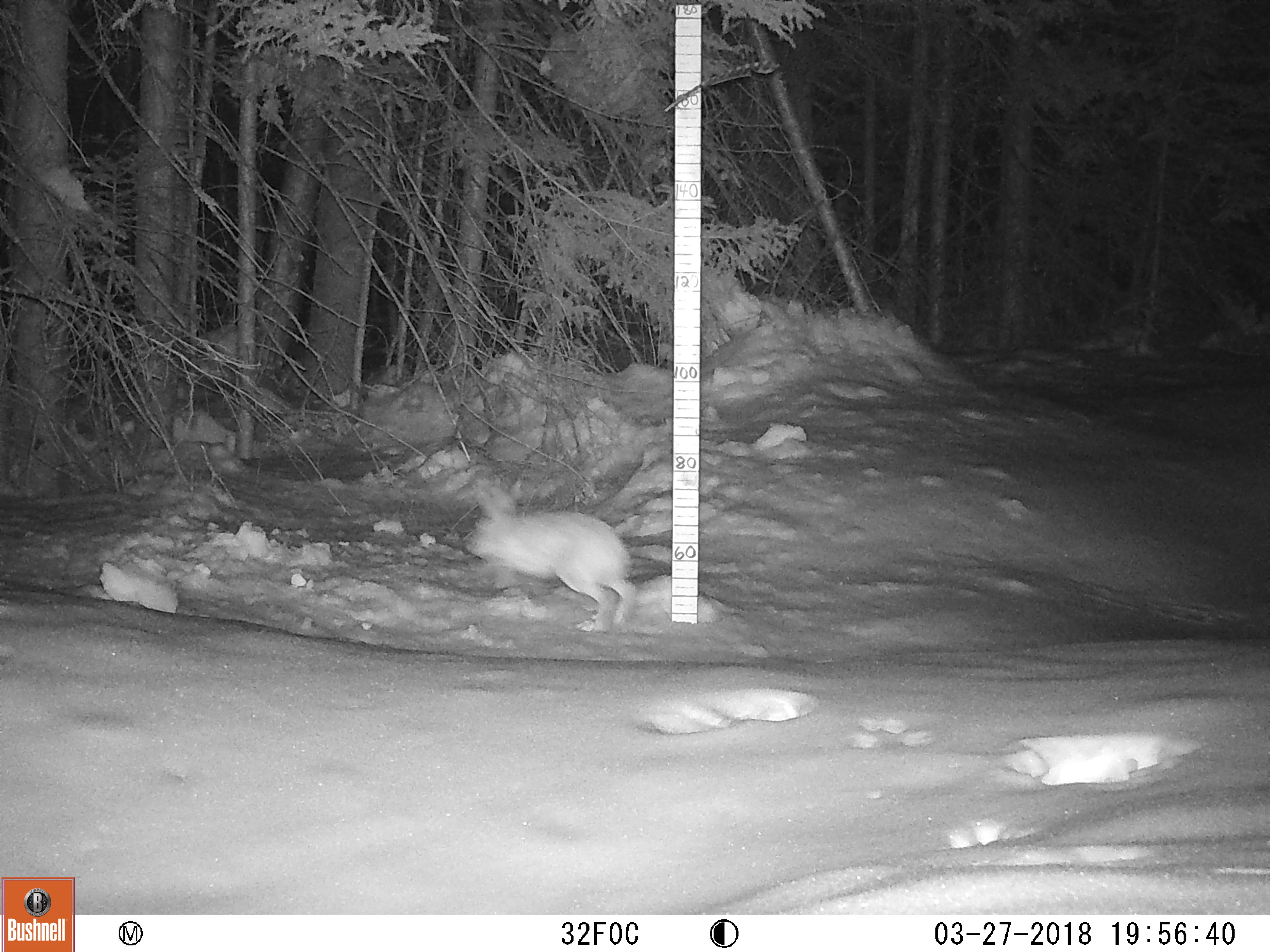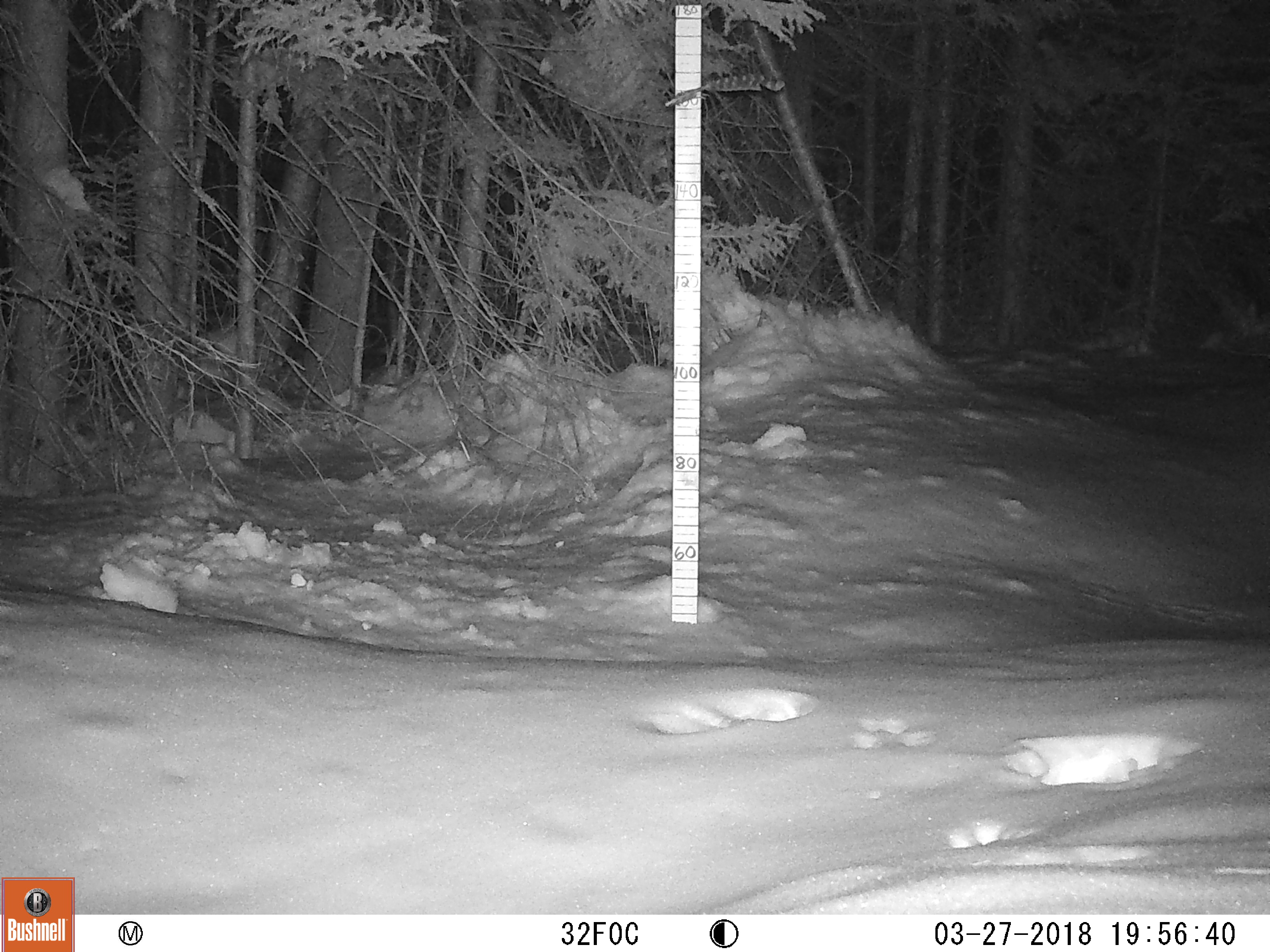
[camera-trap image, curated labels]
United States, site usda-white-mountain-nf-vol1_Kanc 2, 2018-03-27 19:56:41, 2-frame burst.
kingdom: Animalia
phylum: Chordata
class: Mammalia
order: Lagomorpha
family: Leporidae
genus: Lepus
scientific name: Lepus americanus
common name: snowshoe hare